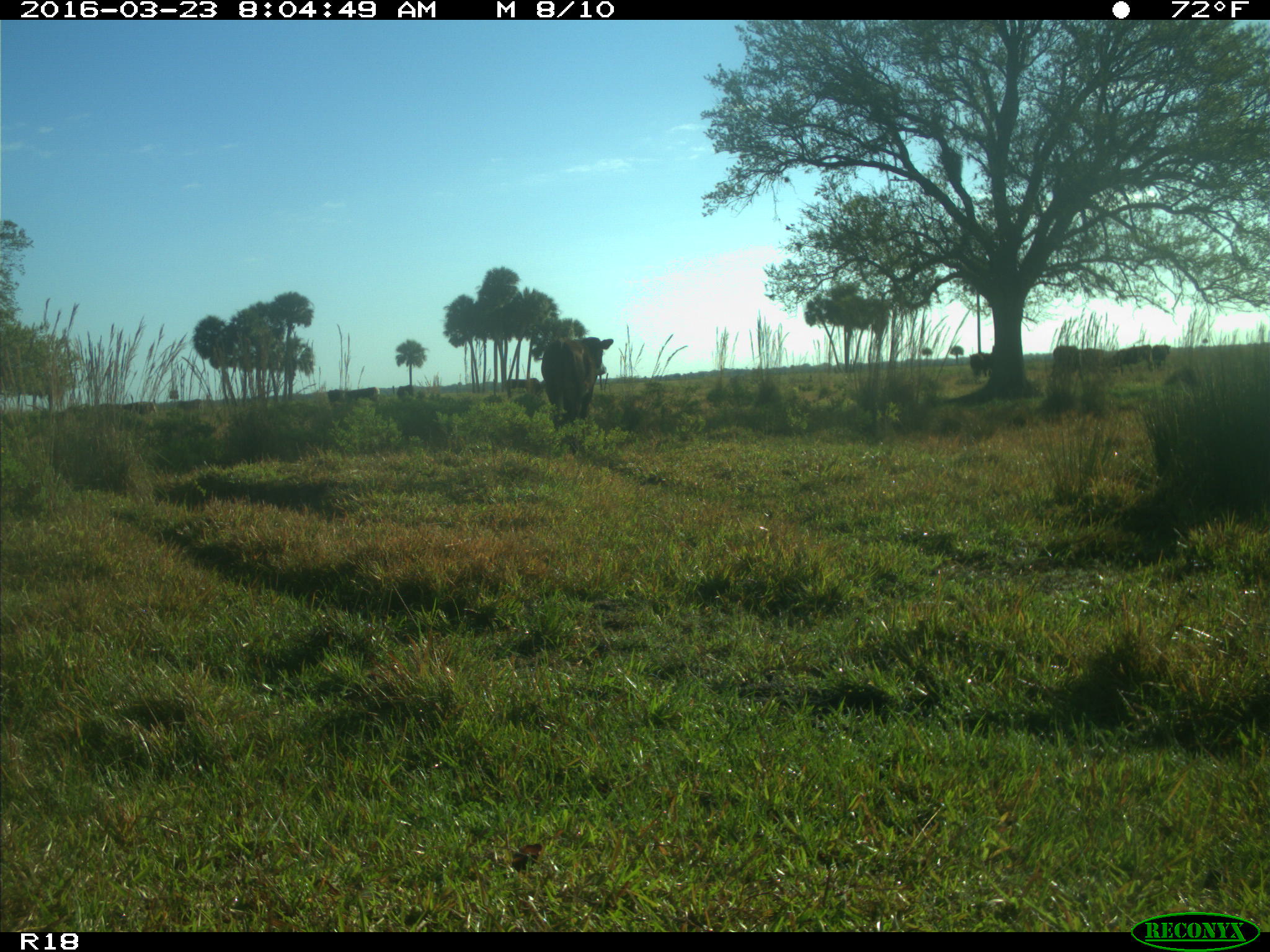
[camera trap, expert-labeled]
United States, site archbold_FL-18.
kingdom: Animalia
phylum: Chordata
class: Mammalia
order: Artiodactyla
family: Bovidae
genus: Bos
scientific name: Bos taurus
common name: domestic cow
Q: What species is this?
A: Bos taurus (domestic cow).